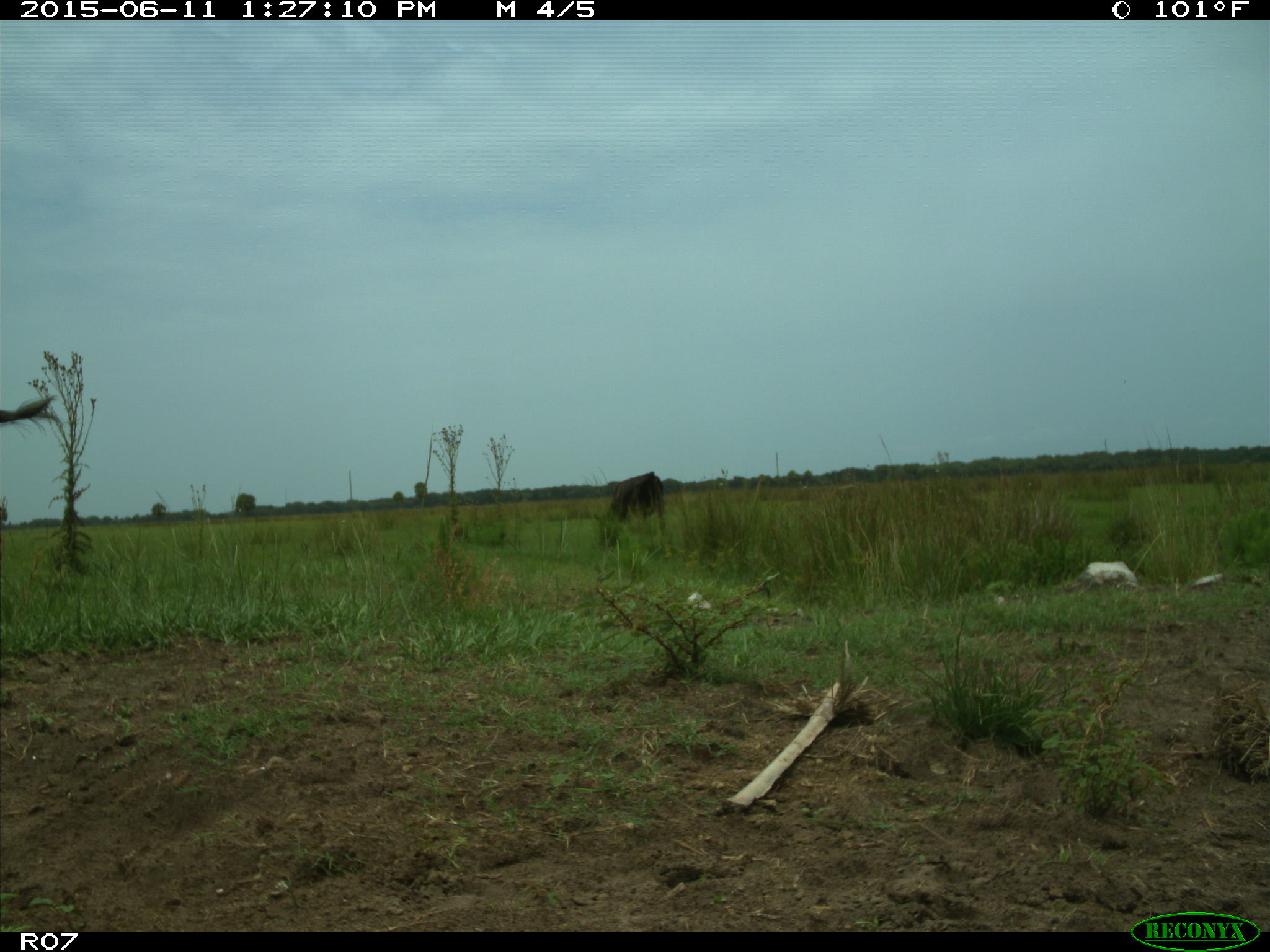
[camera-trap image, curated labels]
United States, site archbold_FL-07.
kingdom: Animalia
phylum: Chordata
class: Mammalia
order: Artiodactyla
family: Bovidae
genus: Bos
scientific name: Bos taurus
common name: domestic cow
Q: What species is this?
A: Bos taurus (domestic cow).